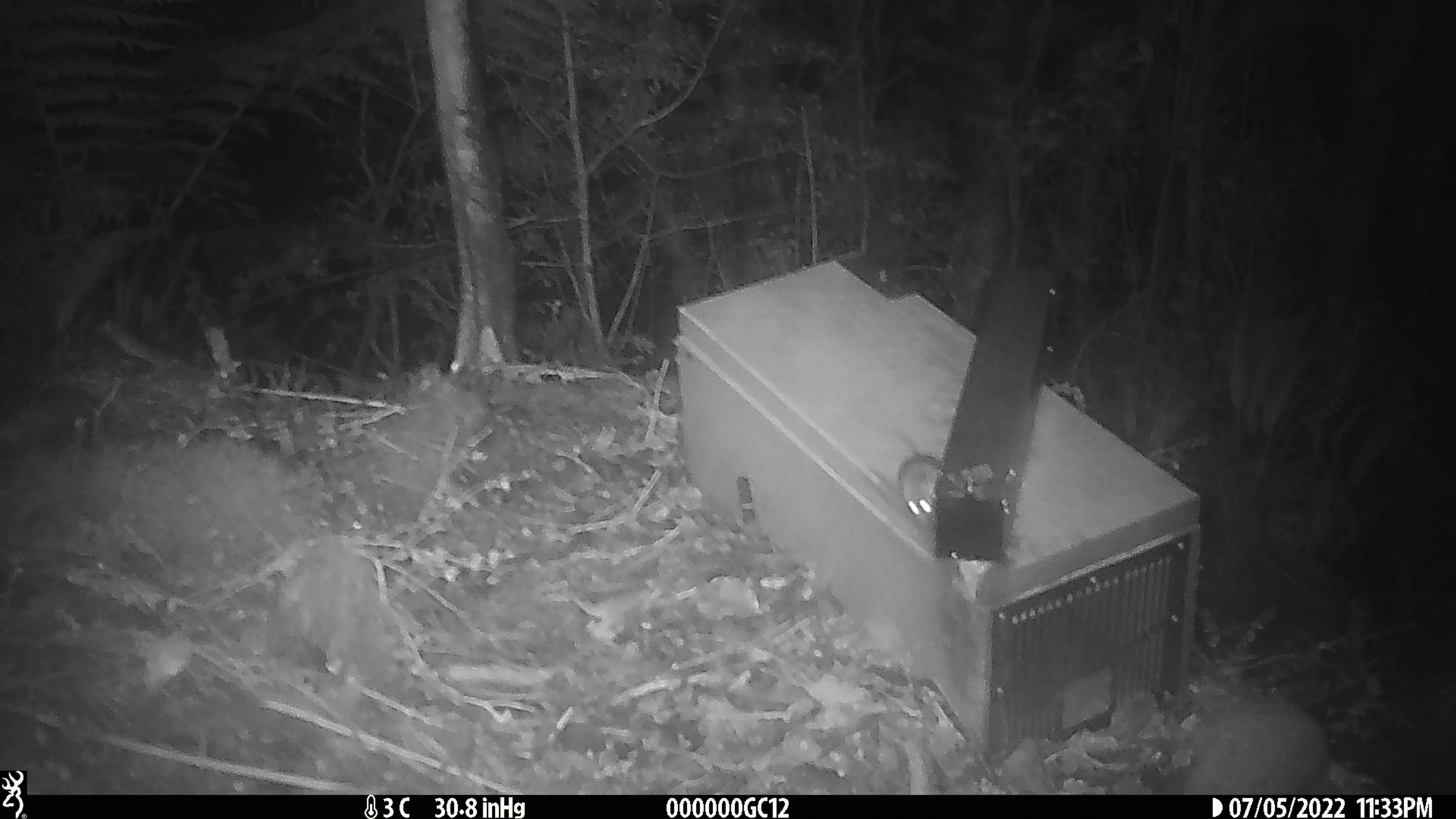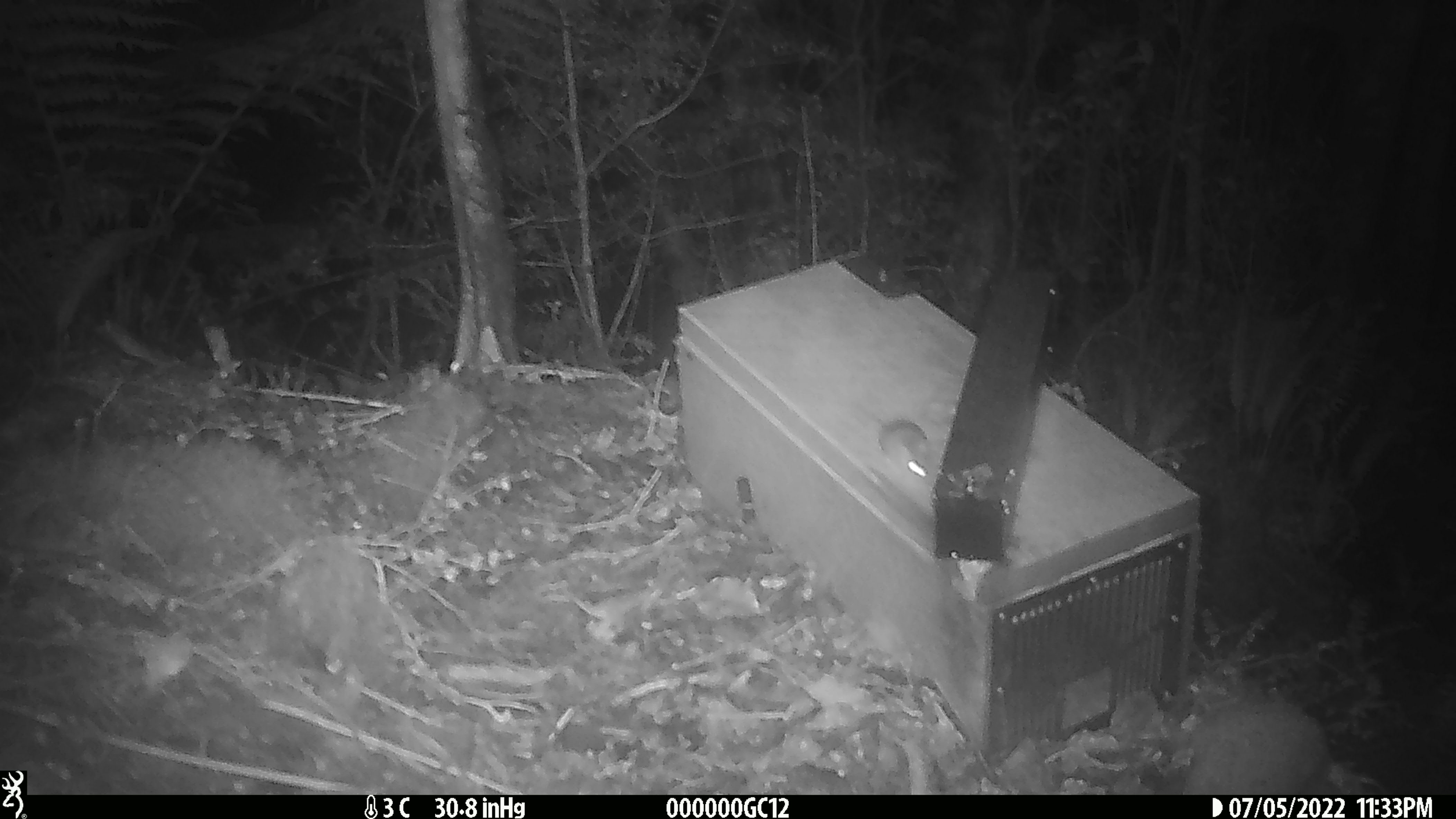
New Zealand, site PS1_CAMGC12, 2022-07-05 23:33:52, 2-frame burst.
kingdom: Animalia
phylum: Chordata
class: Mammalia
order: Rodentia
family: Muridae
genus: Mus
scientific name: Mus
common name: mouse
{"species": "mouse (Mus)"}